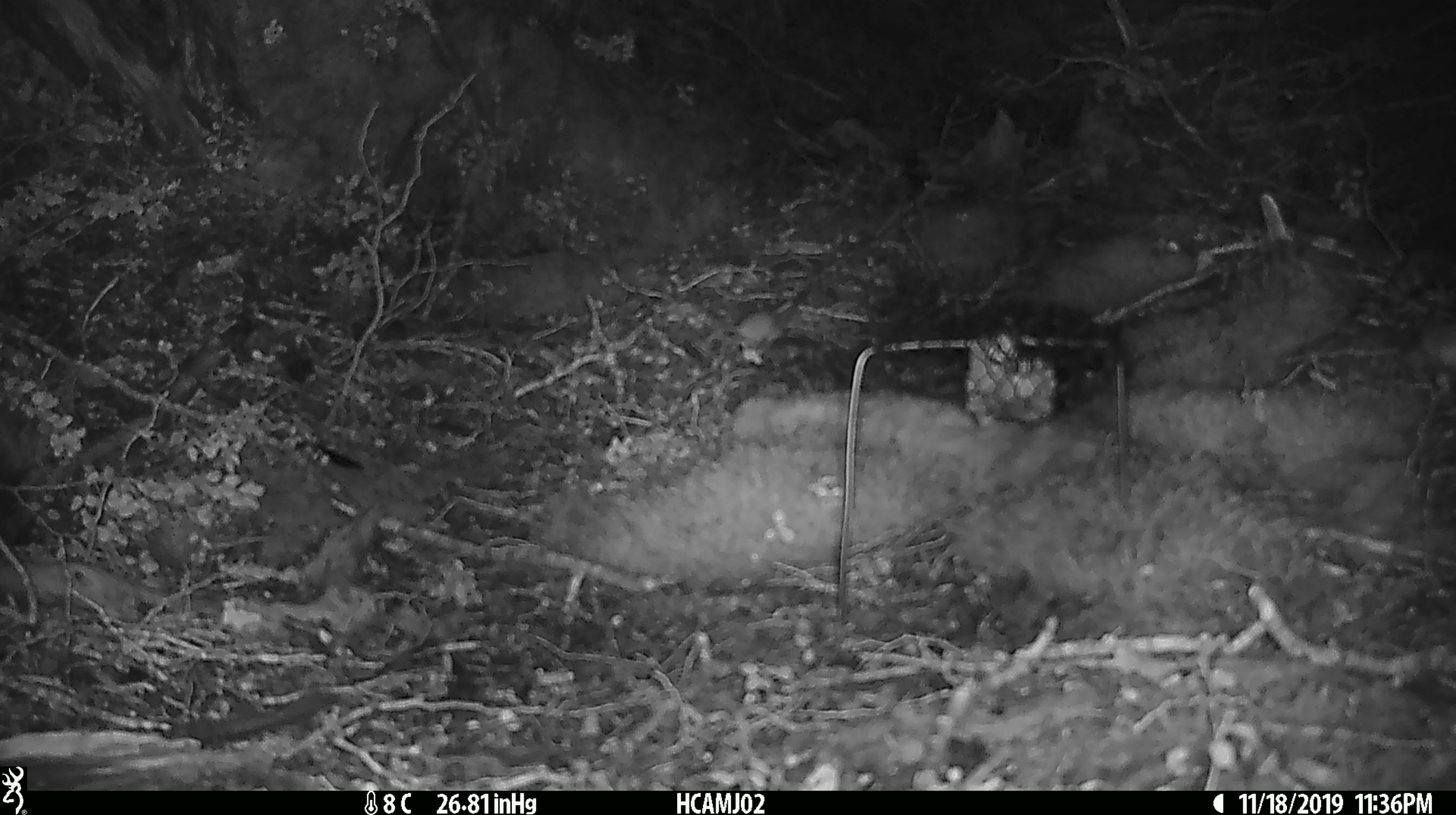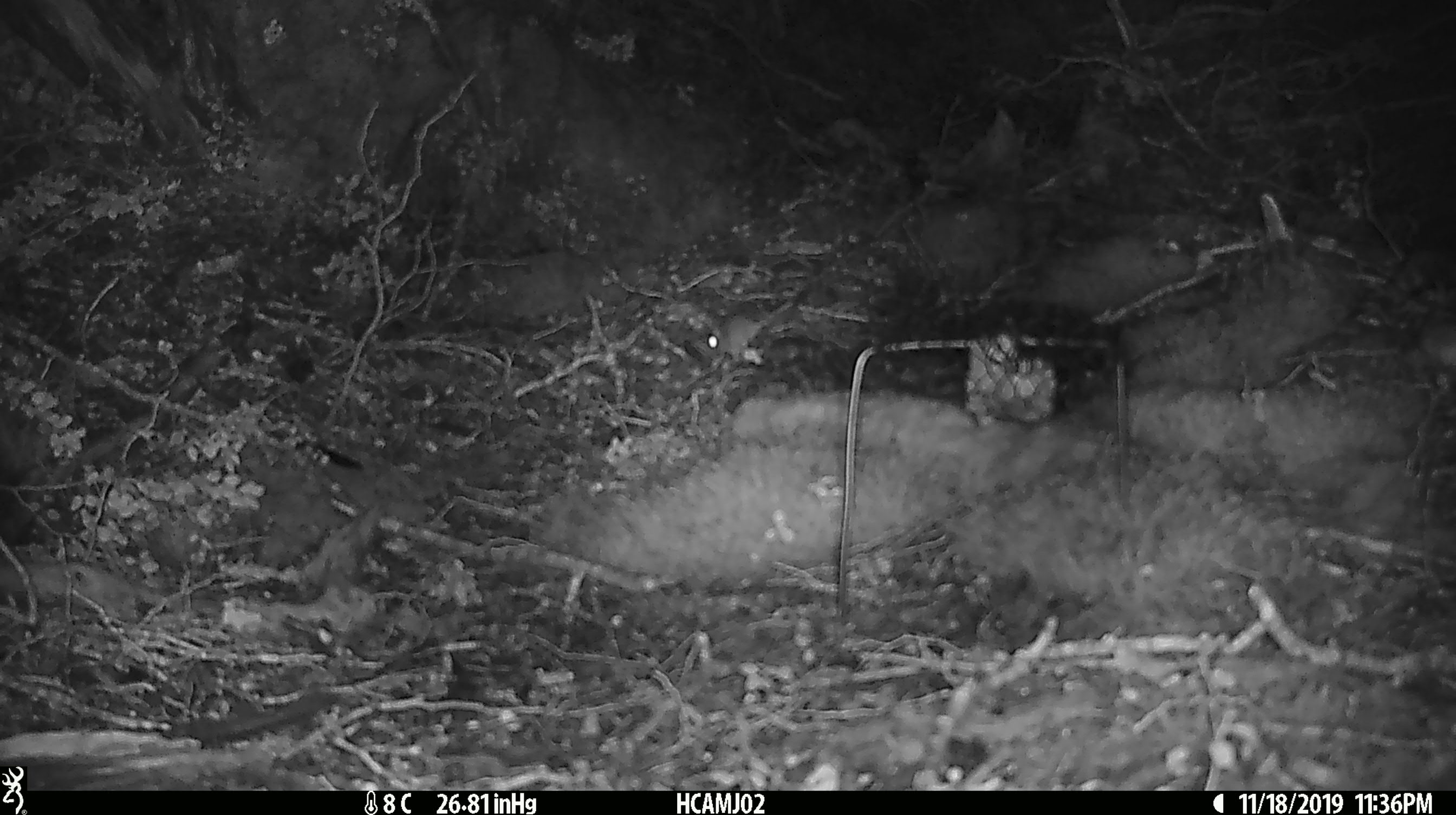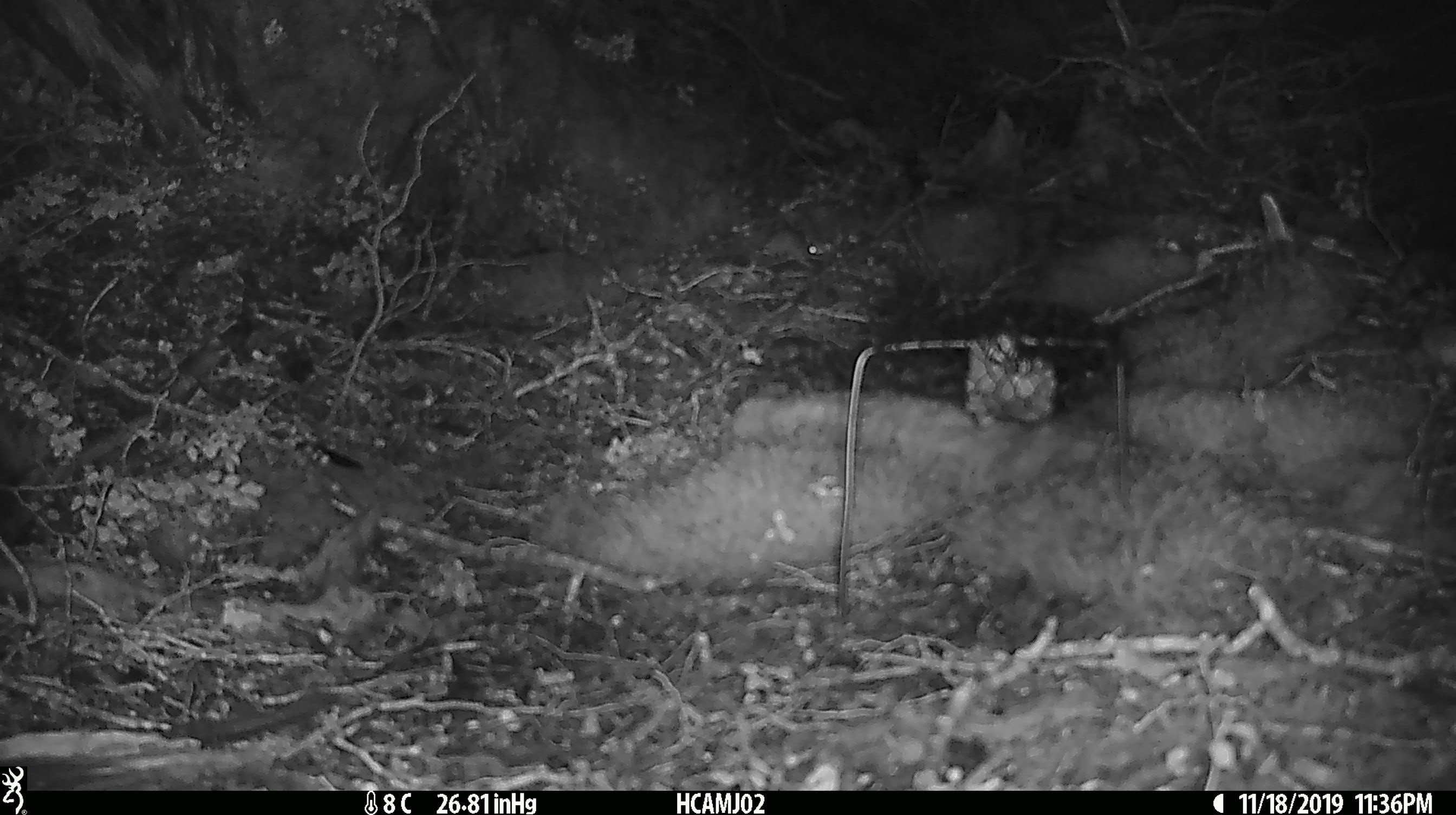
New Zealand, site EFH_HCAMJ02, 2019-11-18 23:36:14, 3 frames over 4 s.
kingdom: Animalia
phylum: Chordata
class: Mammalia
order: Rodentia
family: Muridae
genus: Mus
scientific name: Mus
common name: mouse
Mouse (Mus).